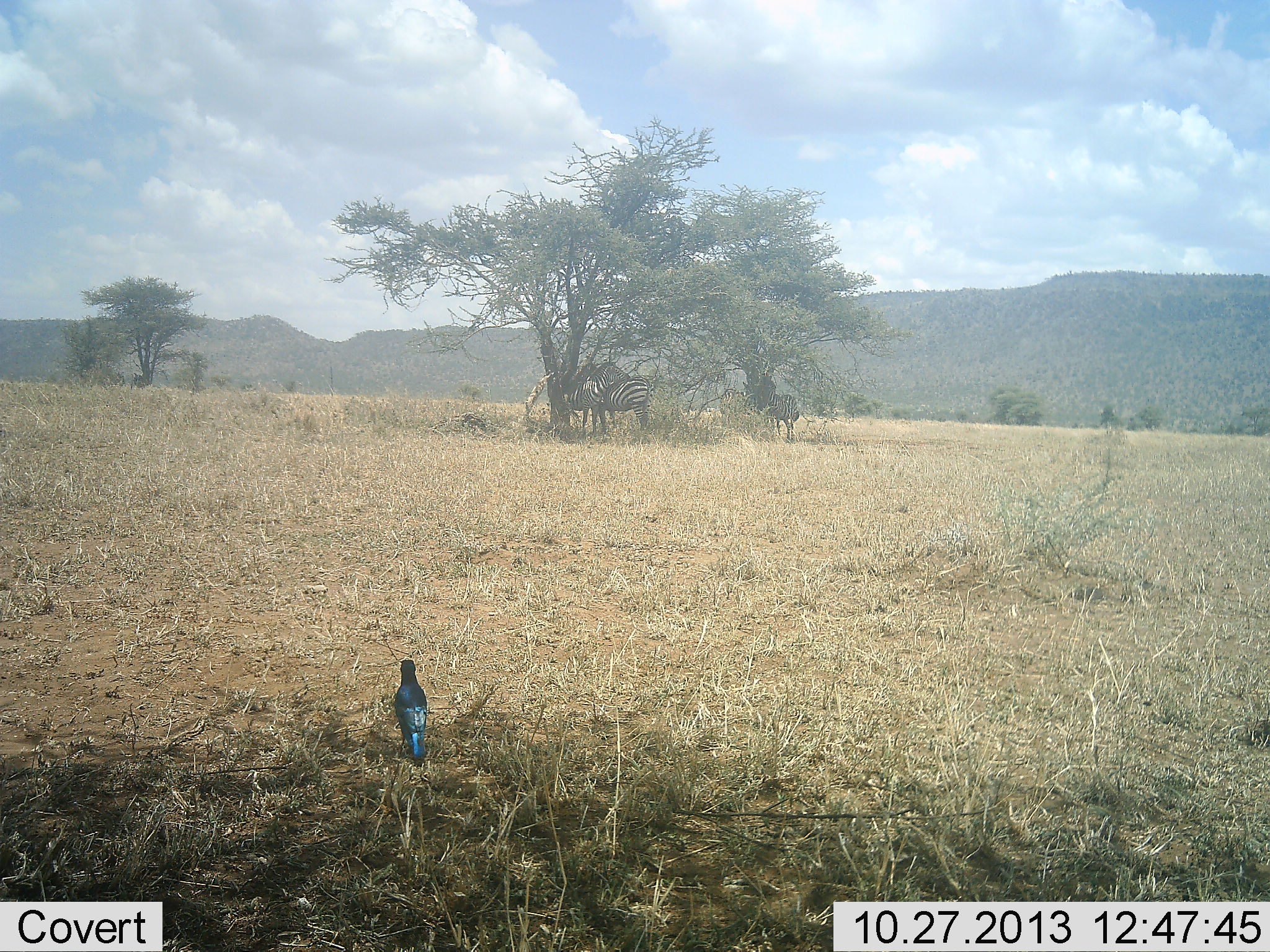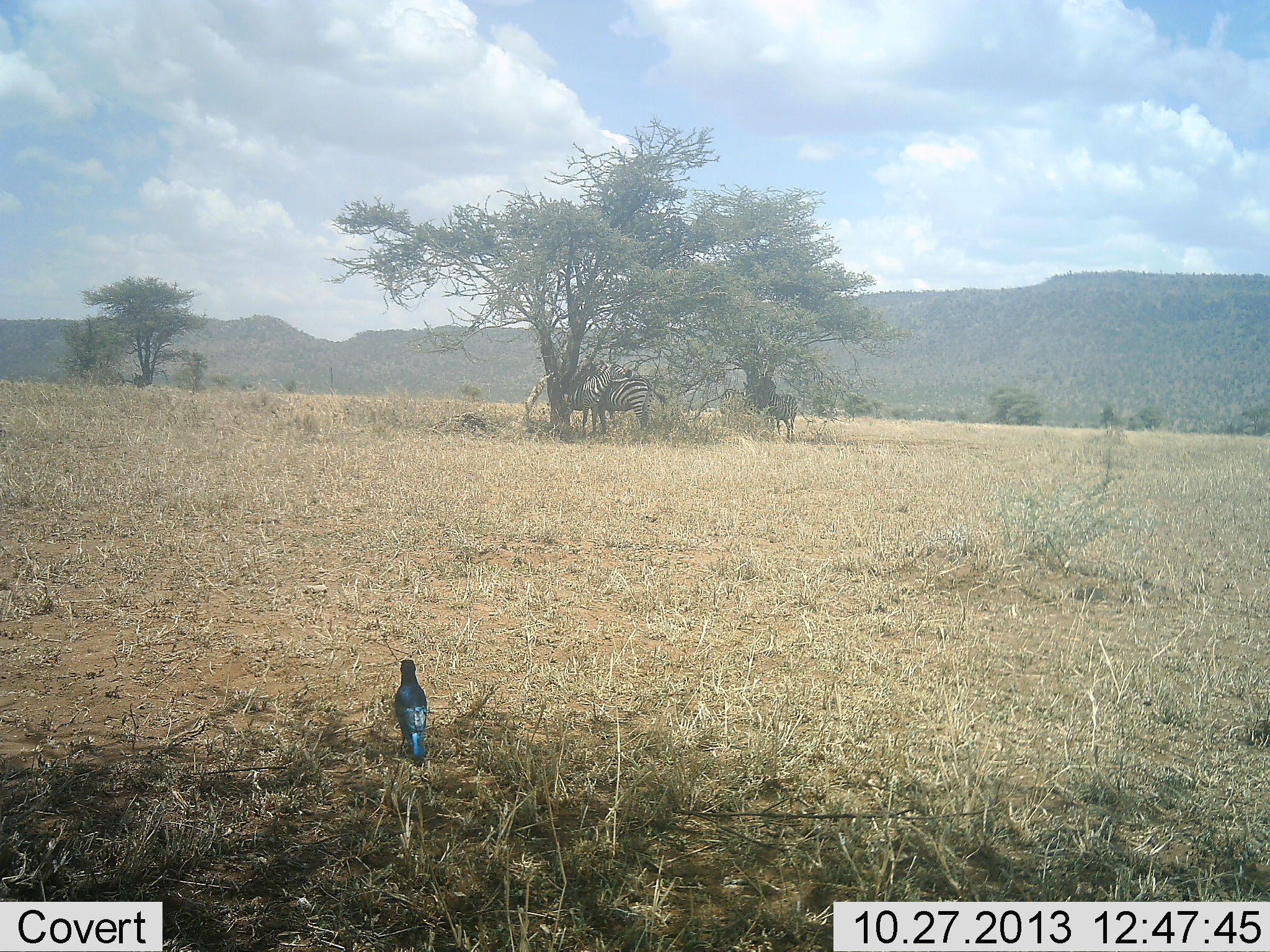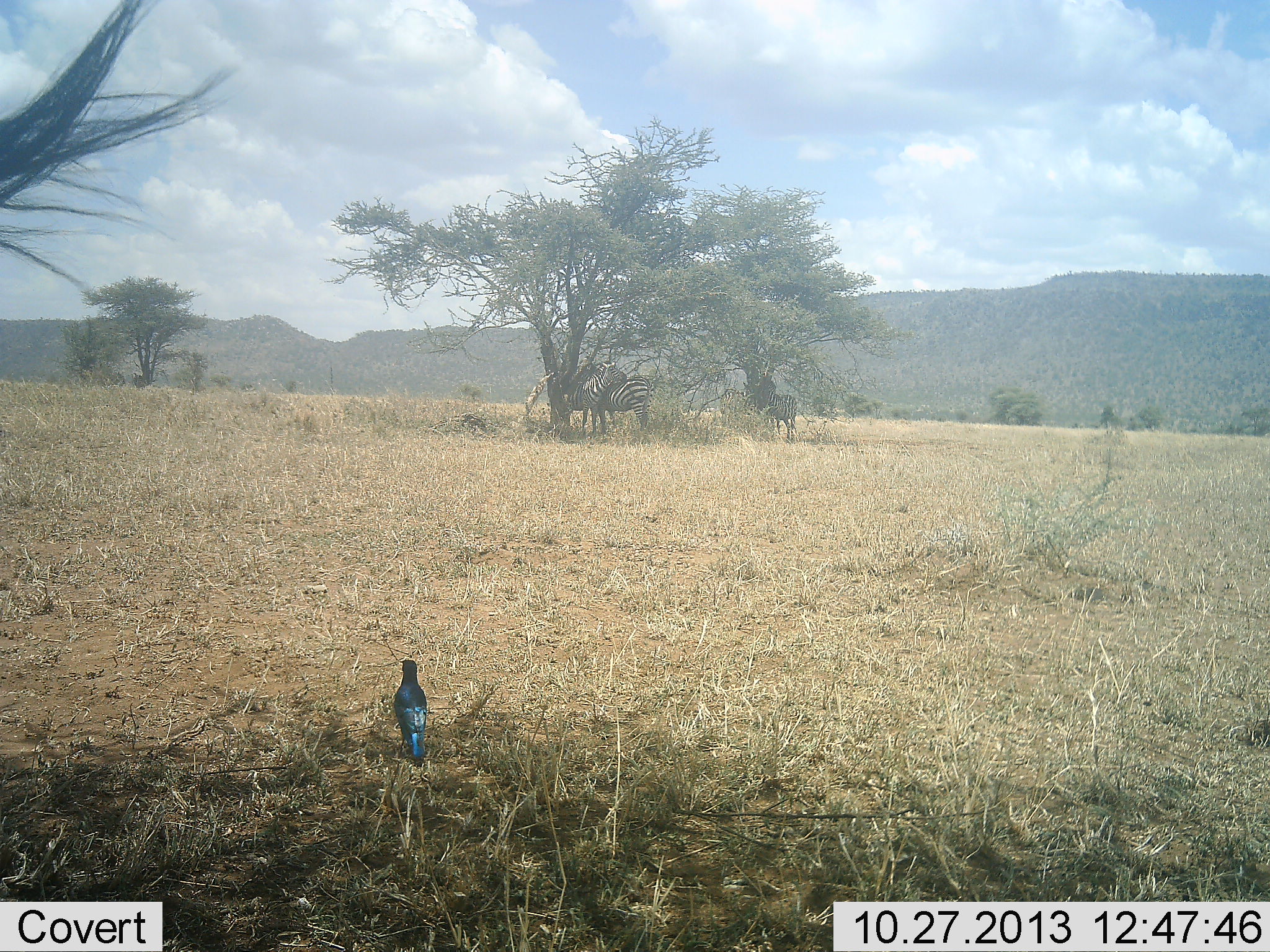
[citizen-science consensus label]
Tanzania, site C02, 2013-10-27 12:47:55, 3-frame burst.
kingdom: Animalia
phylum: Chordata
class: Aves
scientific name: Aves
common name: bird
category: otherbird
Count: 1.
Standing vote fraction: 88%.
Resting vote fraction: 19%.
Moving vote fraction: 0%.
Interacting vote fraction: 0%.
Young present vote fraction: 0%.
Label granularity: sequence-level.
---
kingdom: Animalia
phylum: Chordata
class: Mammalia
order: Perissodactyla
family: Equidae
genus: Equus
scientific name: Equus quagga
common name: plains zebra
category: zebra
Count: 4.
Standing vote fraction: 83%.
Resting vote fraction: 17%.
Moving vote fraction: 0%.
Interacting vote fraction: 17%.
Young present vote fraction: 0%.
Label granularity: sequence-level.